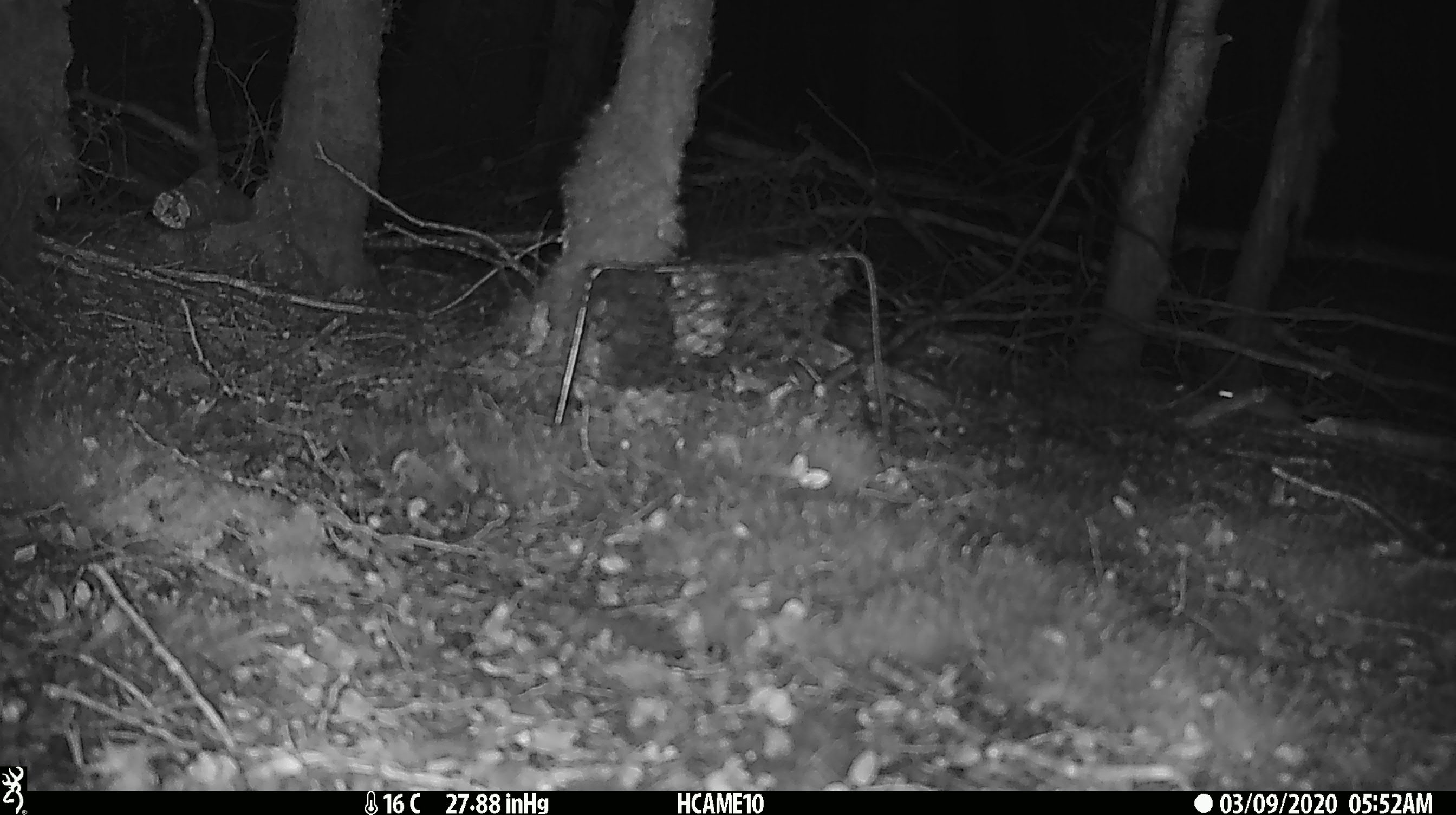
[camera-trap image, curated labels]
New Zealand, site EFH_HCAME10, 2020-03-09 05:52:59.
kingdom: Animalia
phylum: Chordata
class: Mammalia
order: Rodentia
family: Muridae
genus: Mus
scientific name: Mus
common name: mouse